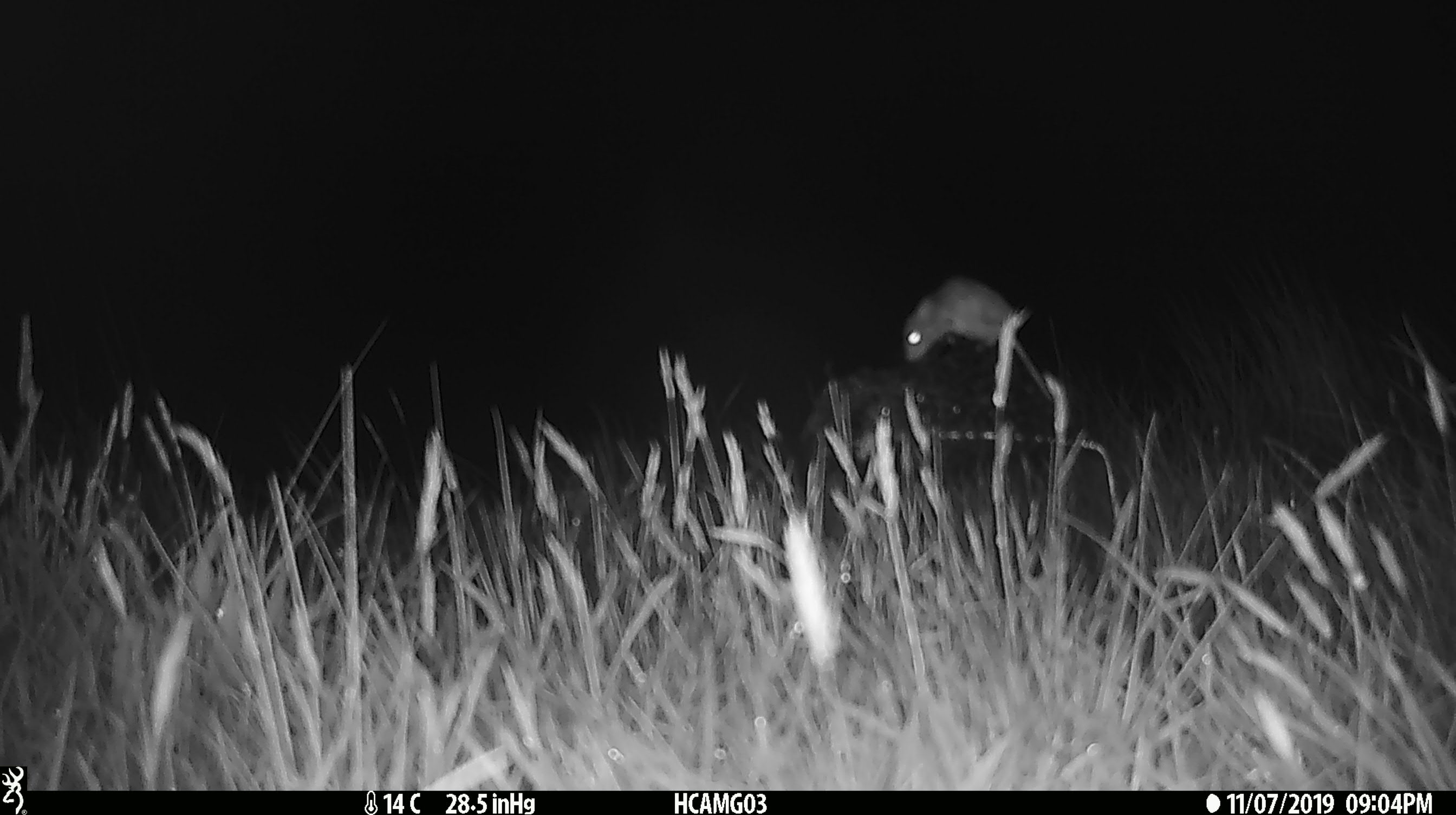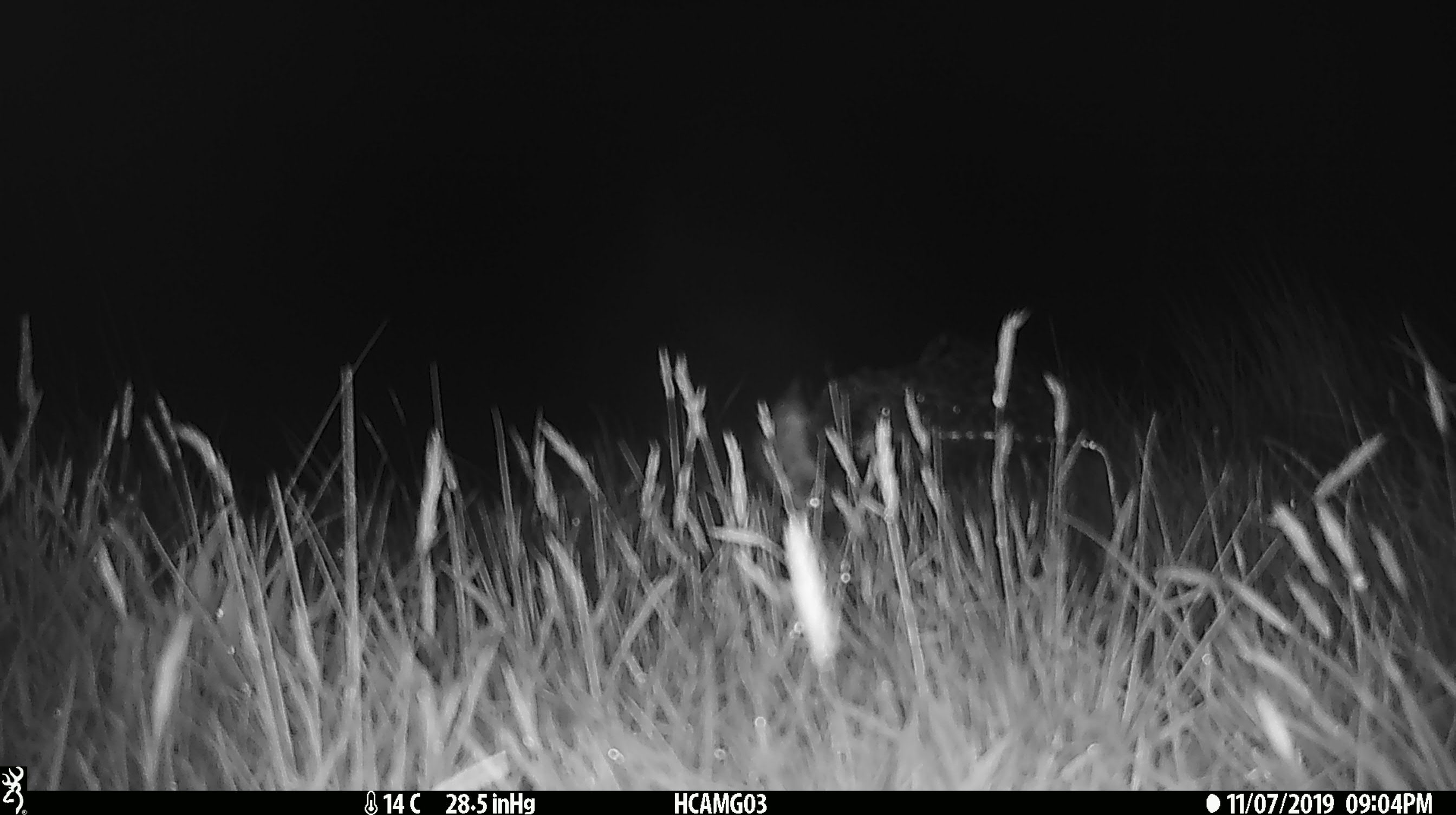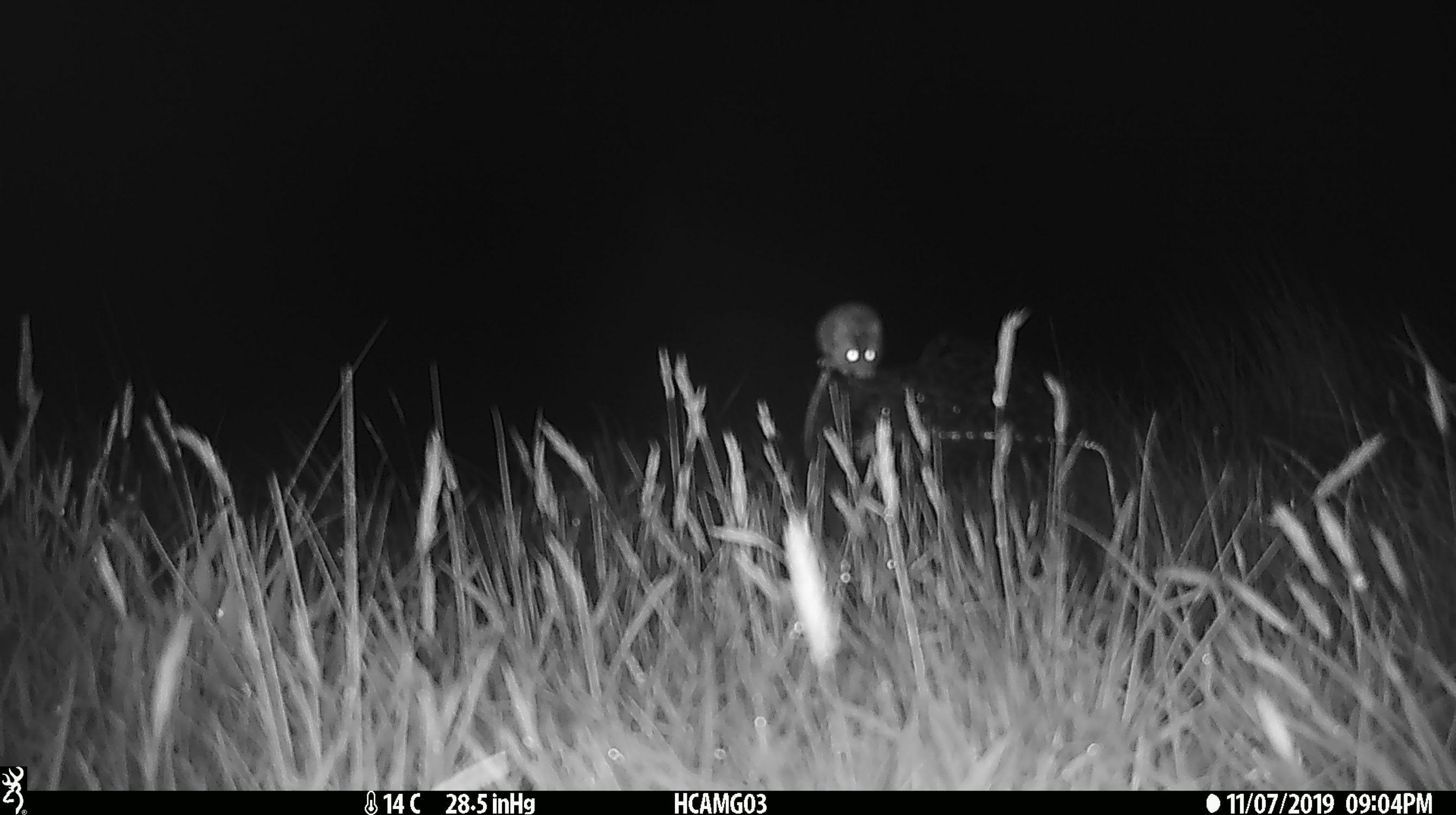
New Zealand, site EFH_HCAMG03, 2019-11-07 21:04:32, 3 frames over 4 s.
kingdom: Animalia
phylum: Chordata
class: Mammalia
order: Rodentia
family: Muridae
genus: Mus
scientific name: Mus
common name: mouse